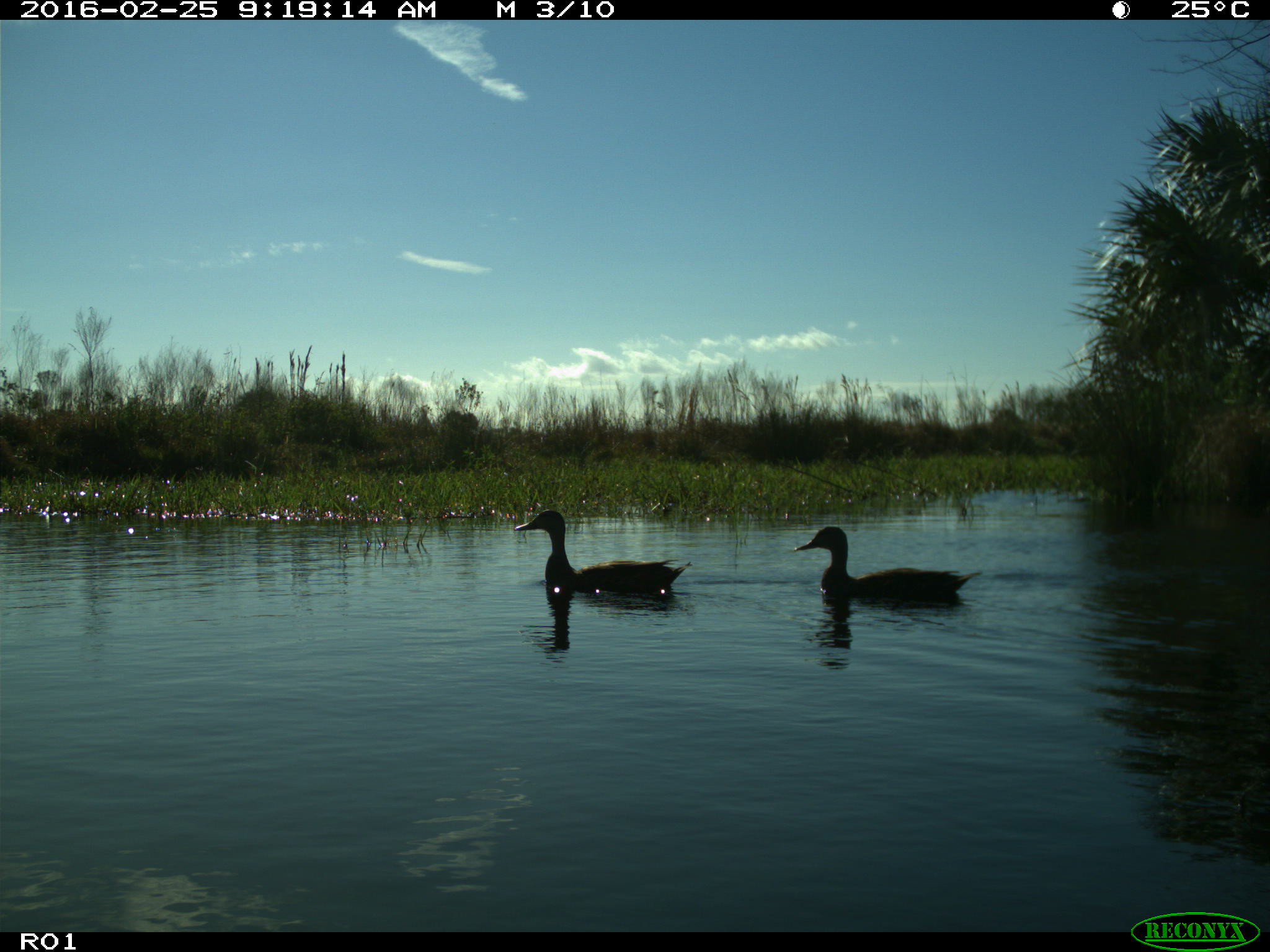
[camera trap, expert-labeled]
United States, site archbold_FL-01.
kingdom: Animalia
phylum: Chordata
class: Aves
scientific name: Aves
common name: birds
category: unidentified bird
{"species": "unidentified bird (birds) (Aves)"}